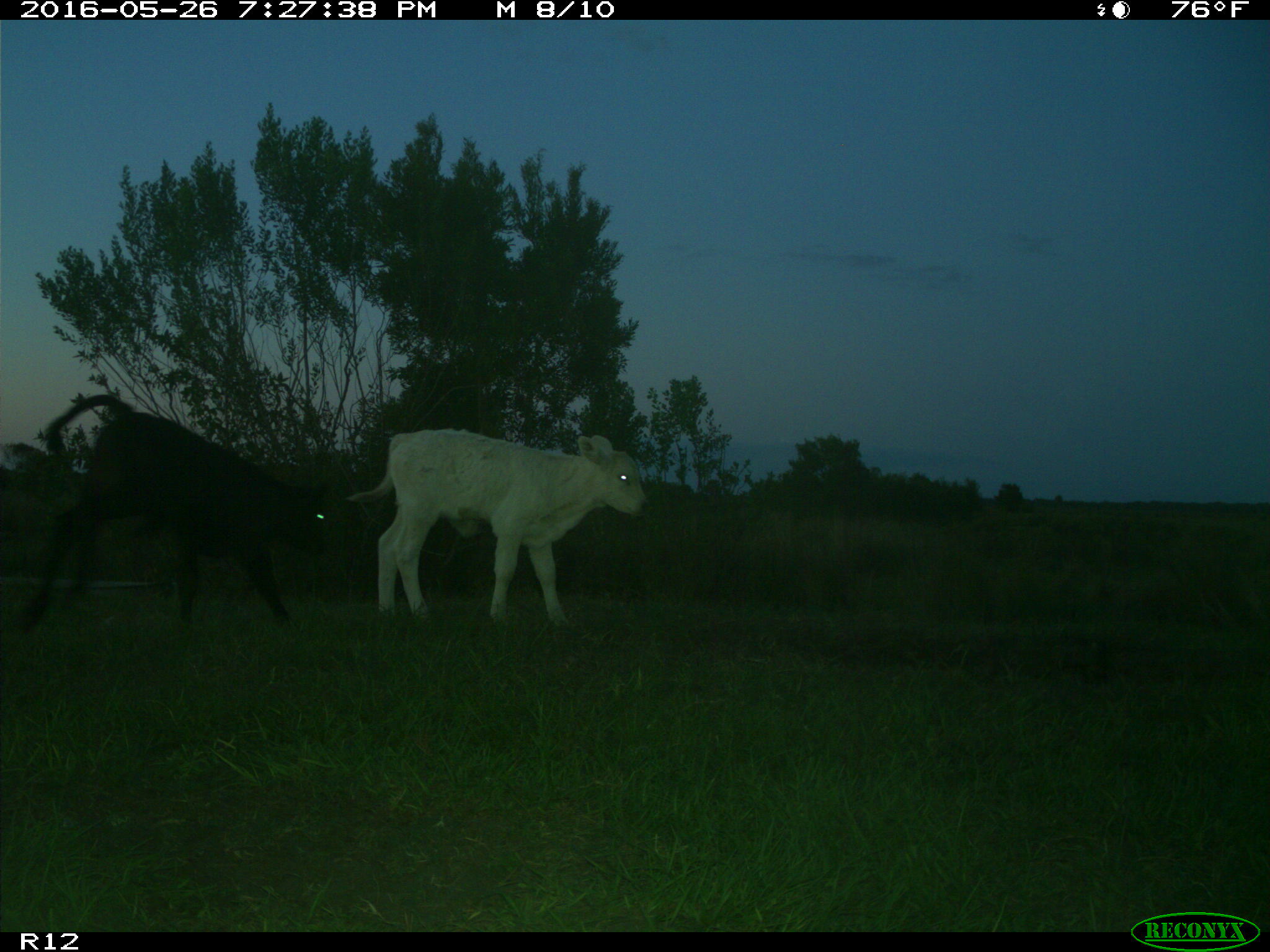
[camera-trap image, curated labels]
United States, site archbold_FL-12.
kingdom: Animalia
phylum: Chordata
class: Mammalia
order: Artiodactyla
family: Bovidae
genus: Bos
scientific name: Bos taurus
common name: domestic cow